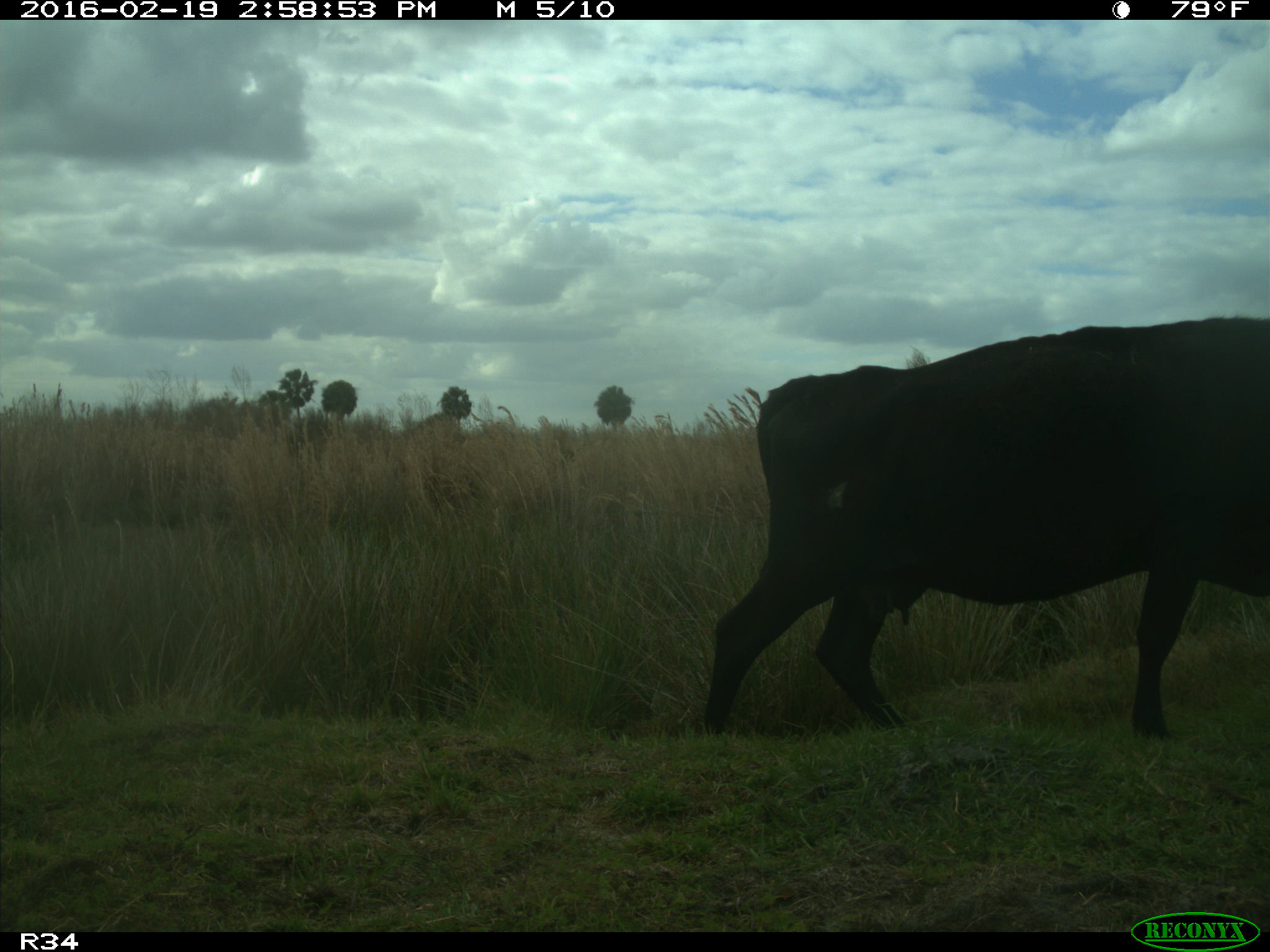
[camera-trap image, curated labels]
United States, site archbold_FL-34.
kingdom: Animalia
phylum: Chordata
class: Mammalia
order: Artiodactyla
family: Bovidae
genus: Bos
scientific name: Bos taurus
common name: domestic cow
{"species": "Bos taurus (domestic cow)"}